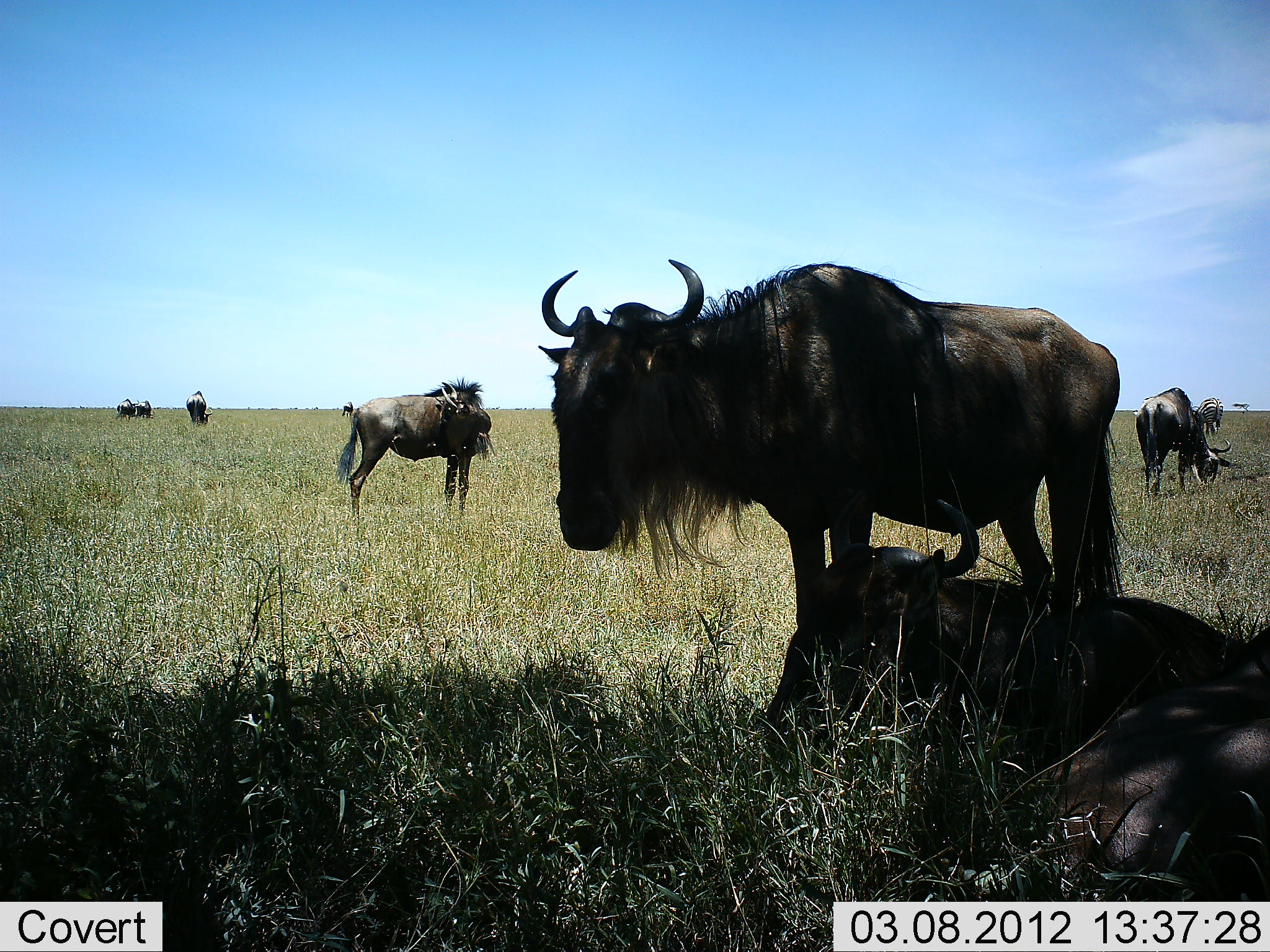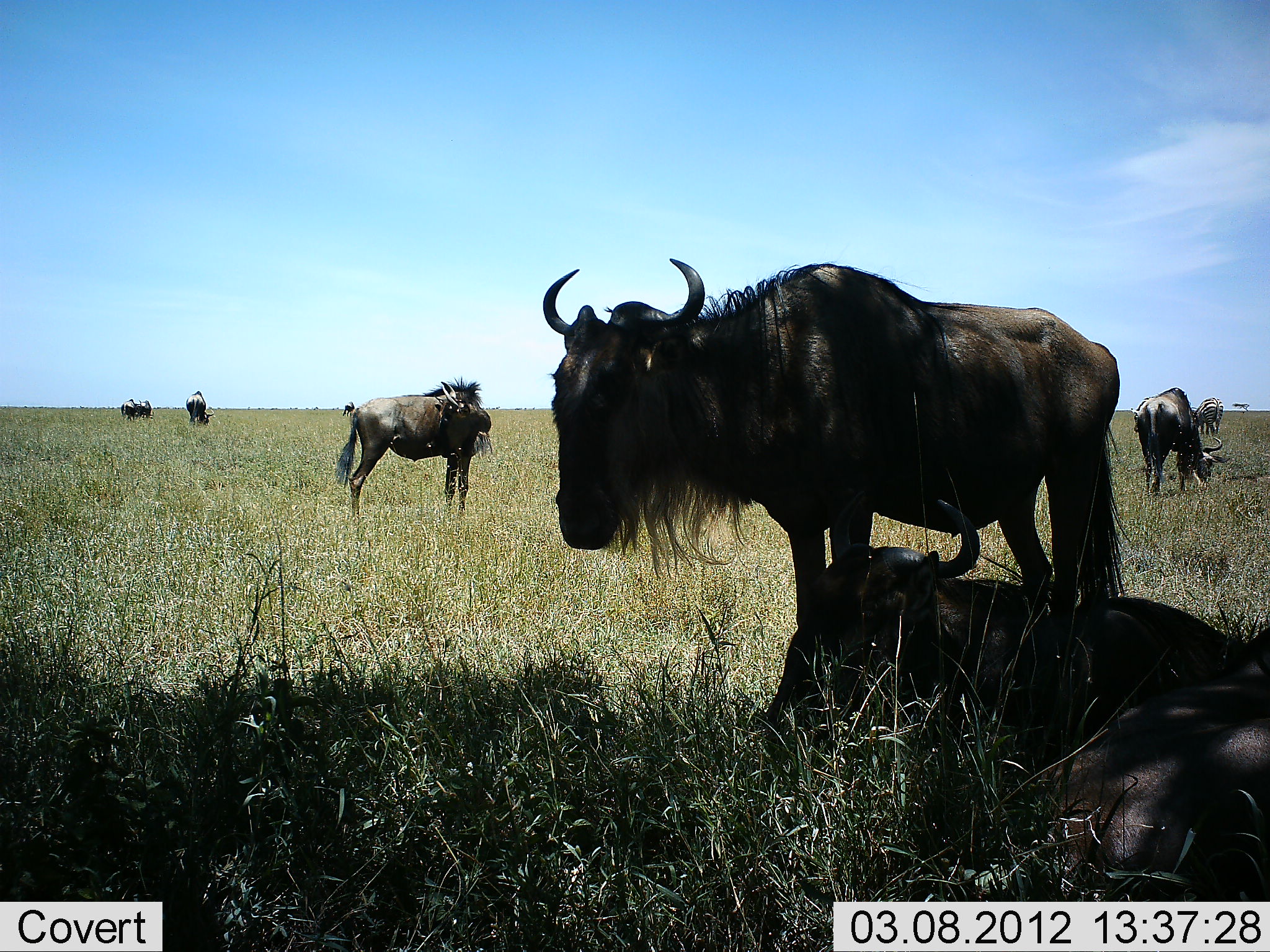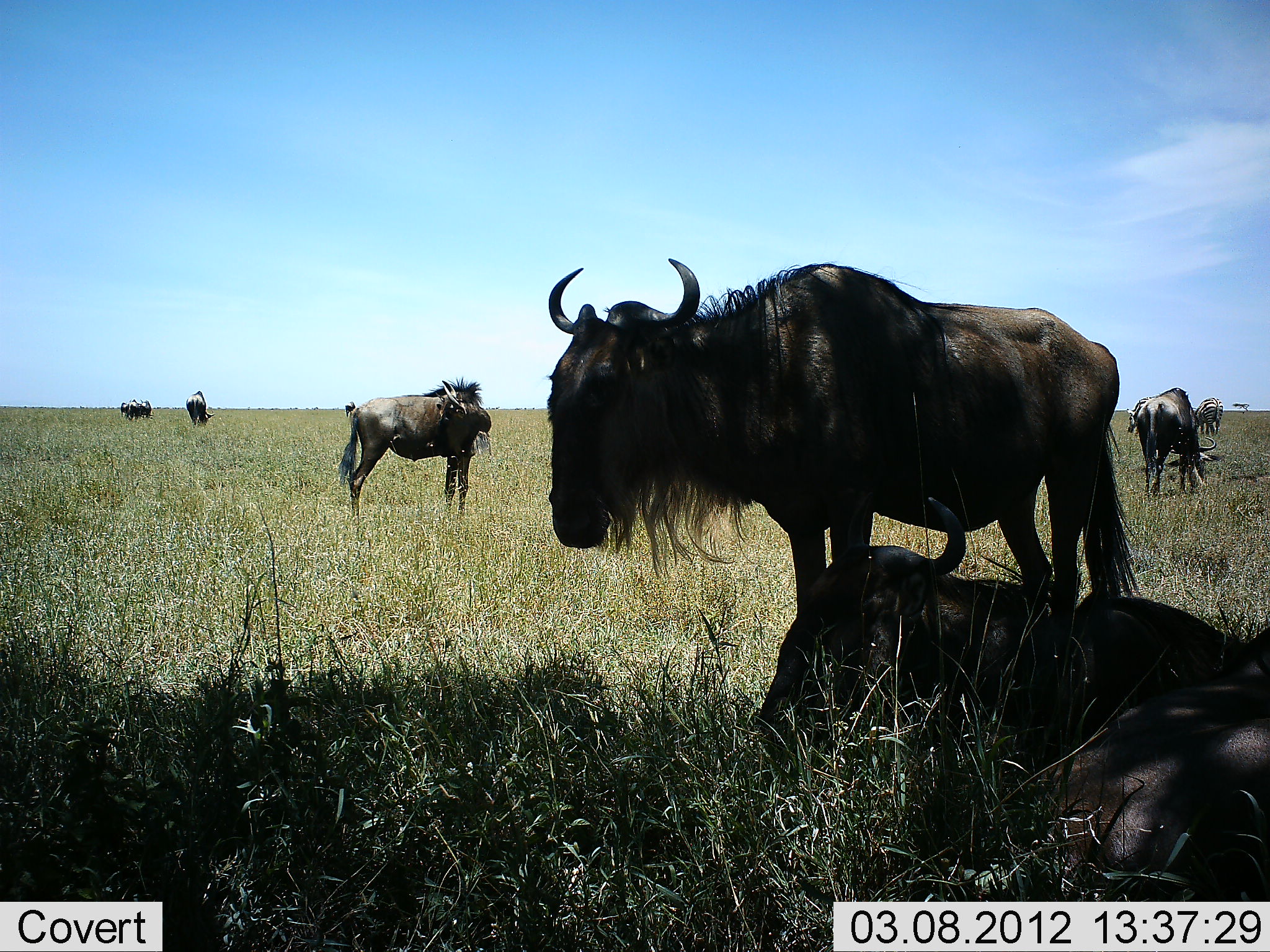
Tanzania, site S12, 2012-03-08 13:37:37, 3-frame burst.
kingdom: Animalia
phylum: Chordata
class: Mammalia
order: Artiodactyla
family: Bovidae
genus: Connochaetes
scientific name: Connochaetes taurinus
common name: blue wildebeest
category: wildebeest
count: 8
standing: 83%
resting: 100%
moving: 4%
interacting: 0%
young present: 0%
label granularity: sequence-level